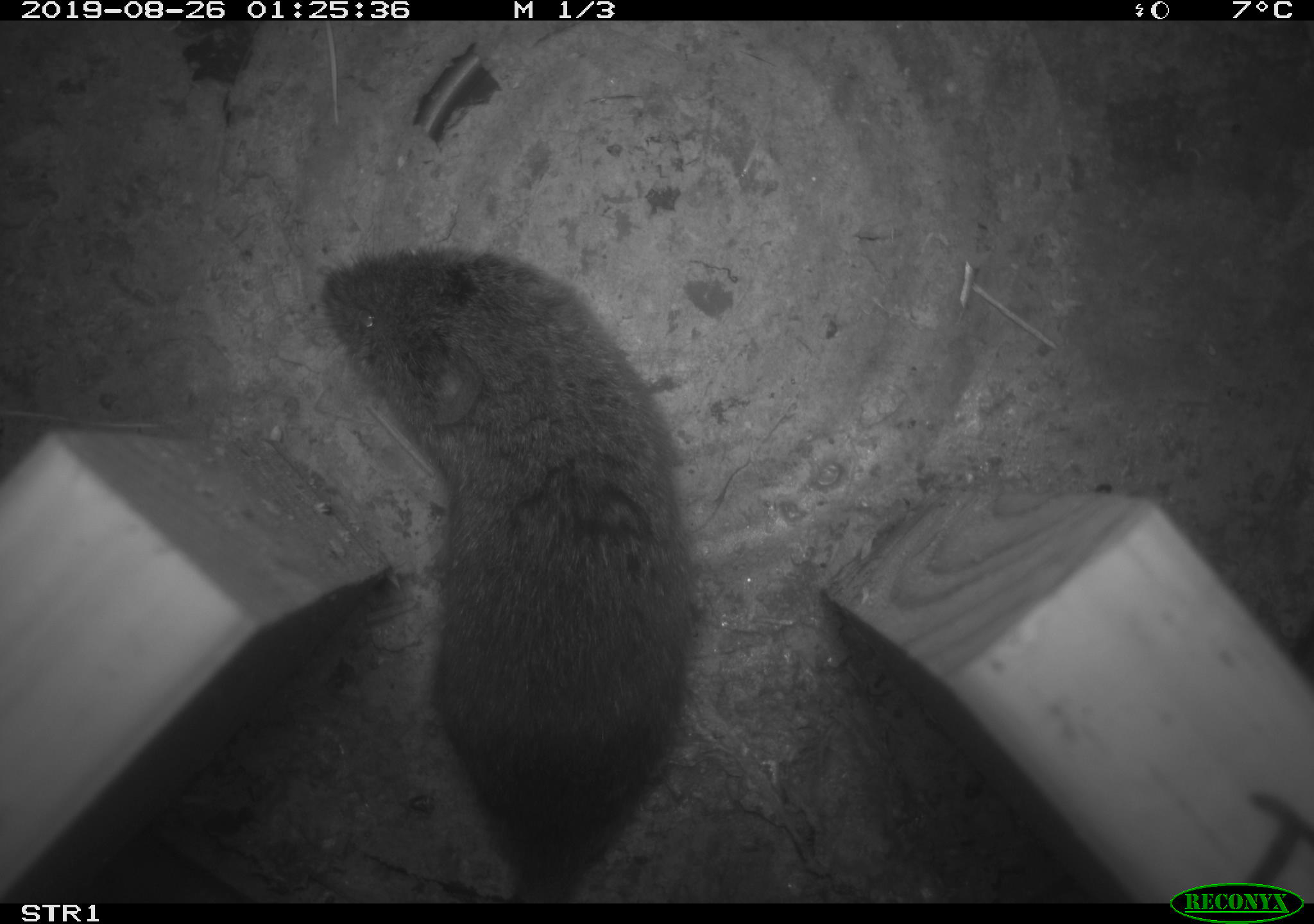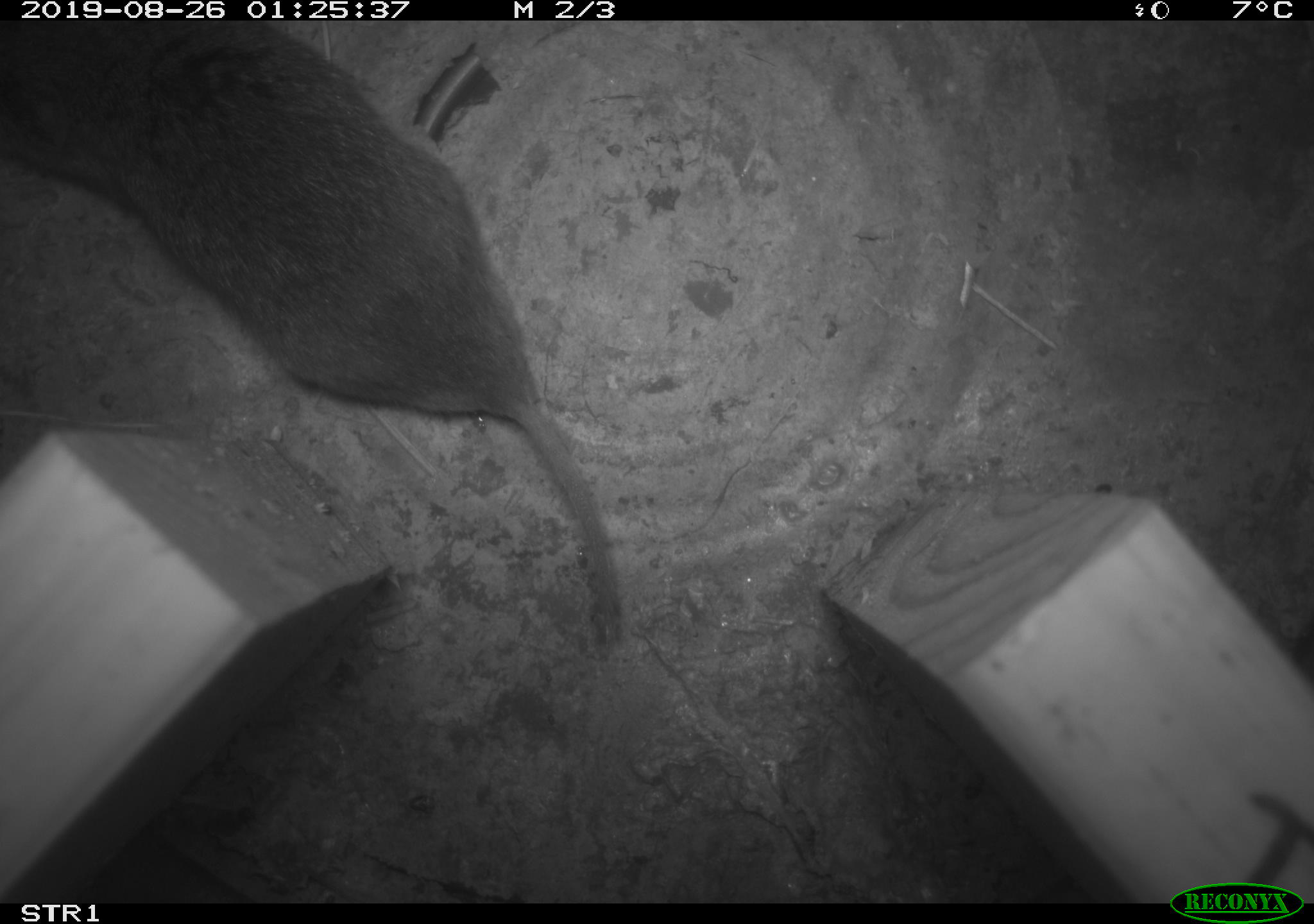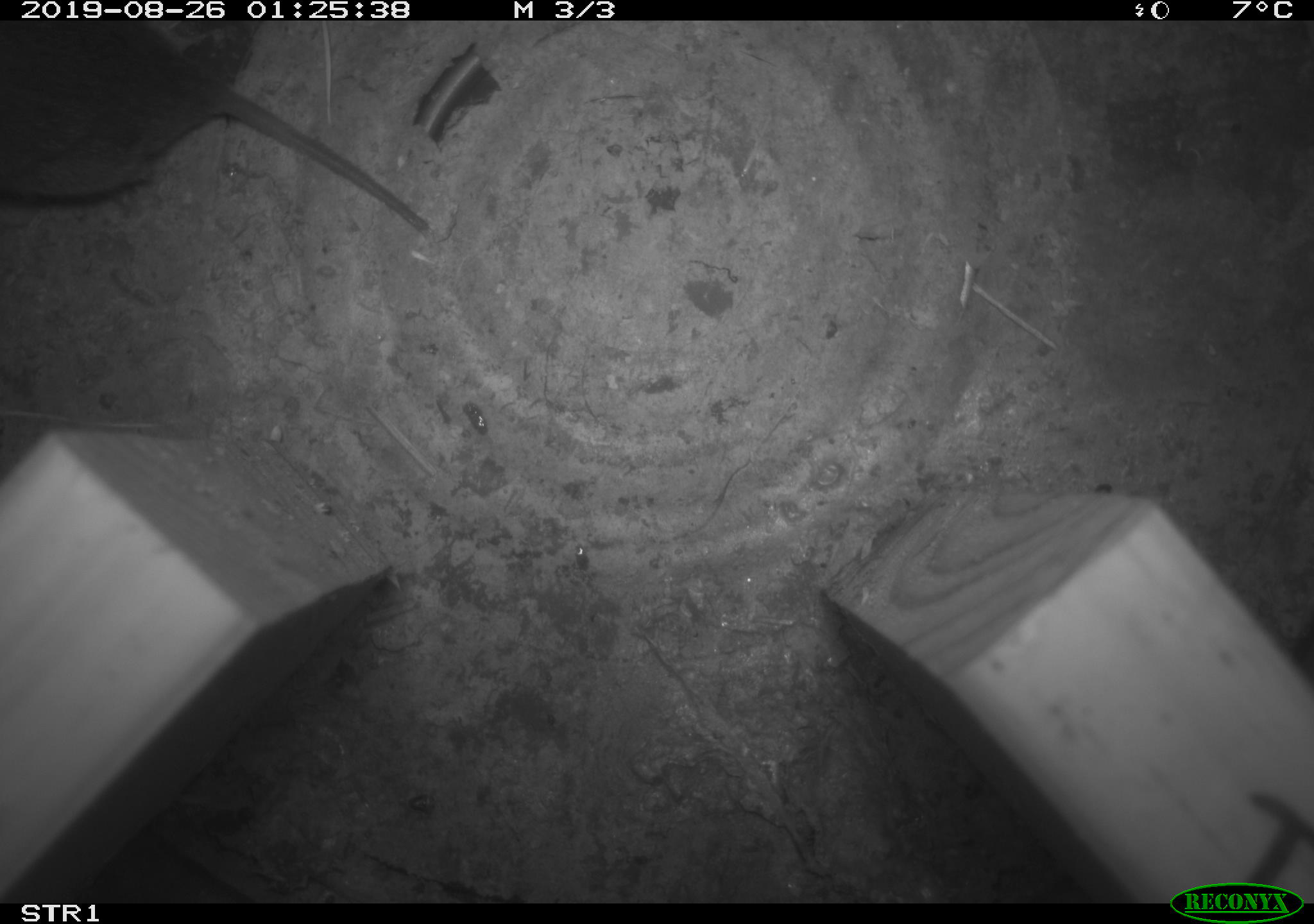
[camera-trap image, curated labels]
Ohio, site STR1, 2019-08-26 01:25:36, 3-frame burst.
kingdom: Animalia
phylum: Chordata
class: Mammalia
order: Rodentia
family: Cricetidae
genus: Microtus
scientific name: Microtus pennsylvanicus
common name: meadow vole